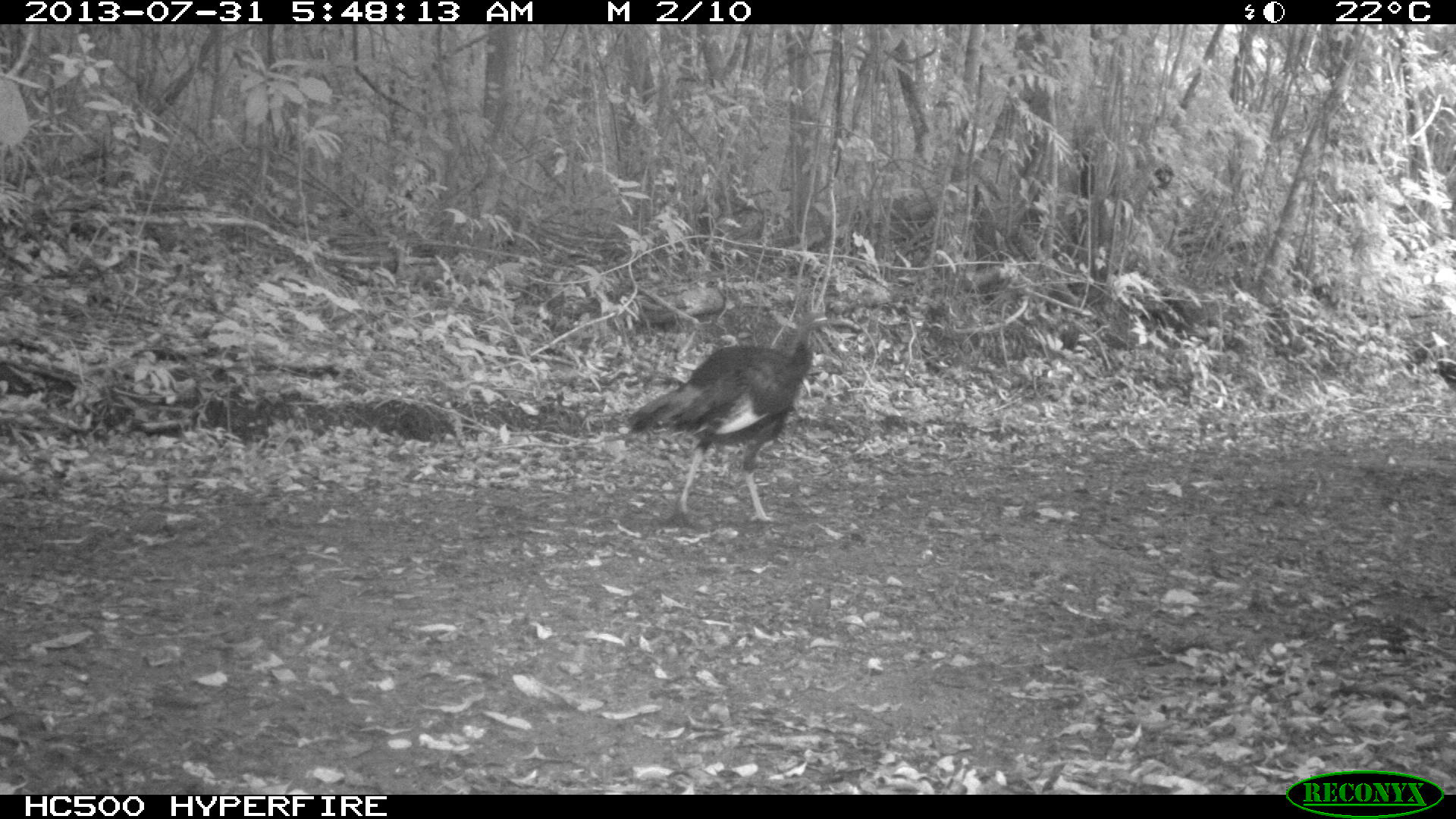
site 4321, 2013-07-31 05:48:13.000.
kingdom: Animalia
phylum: Chordata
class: Aves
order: Galliformes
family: Phasianidae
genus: Meleagris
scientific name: Meleagris ocellata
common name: ocellated turkey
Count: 1.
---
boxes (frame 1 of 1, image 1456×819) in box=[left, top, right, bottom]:
meleagris ocellata: box=[623, 310, 836, 525]